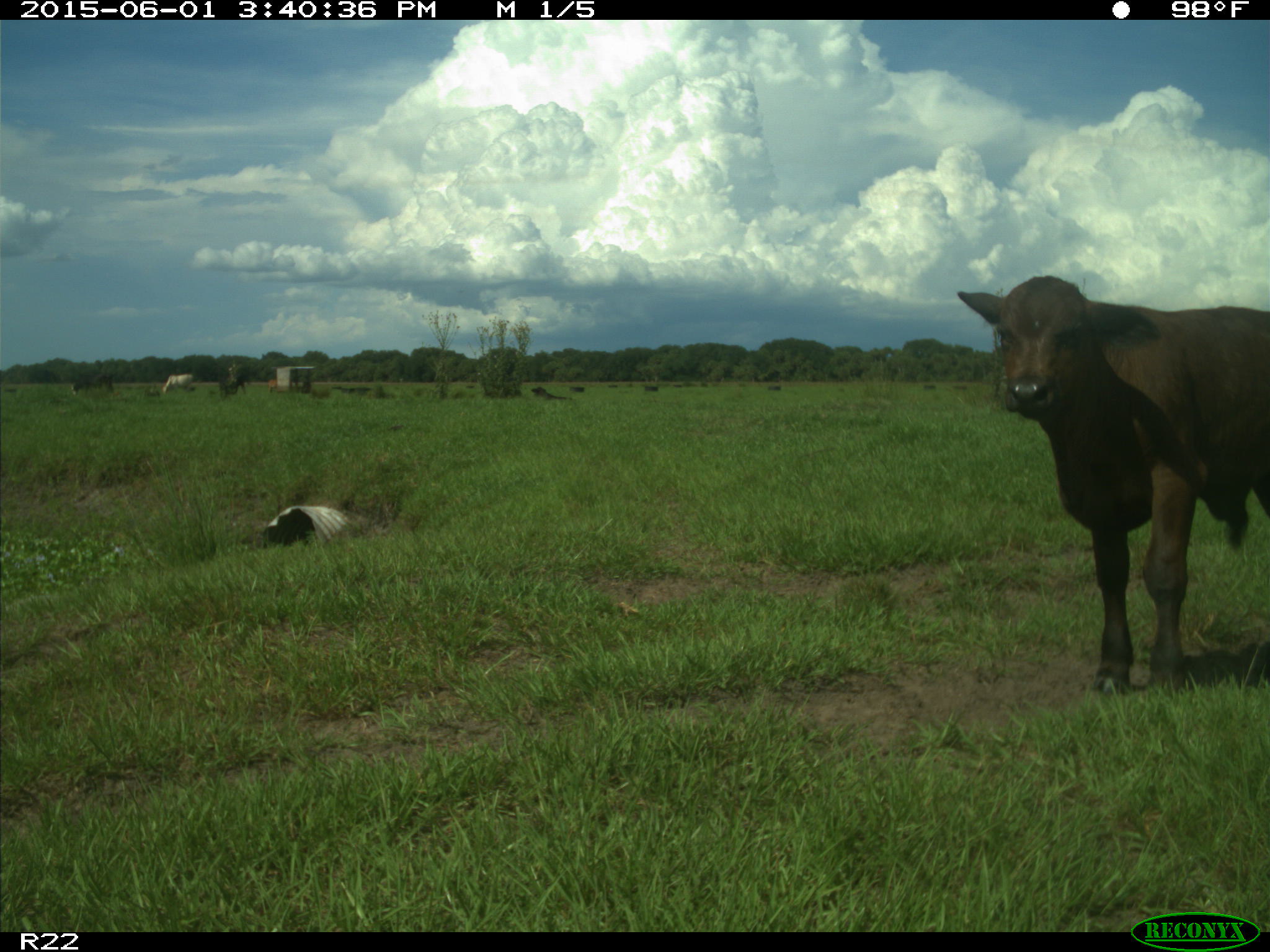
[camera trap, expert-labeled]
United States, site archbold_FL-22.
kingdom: Animalia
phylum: Chordata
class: Mammalia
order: Artiodactyla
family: Bovidae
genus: Bos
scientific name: Bos taurus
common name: domestic cow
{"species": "Bos taurus (domestic cow)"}